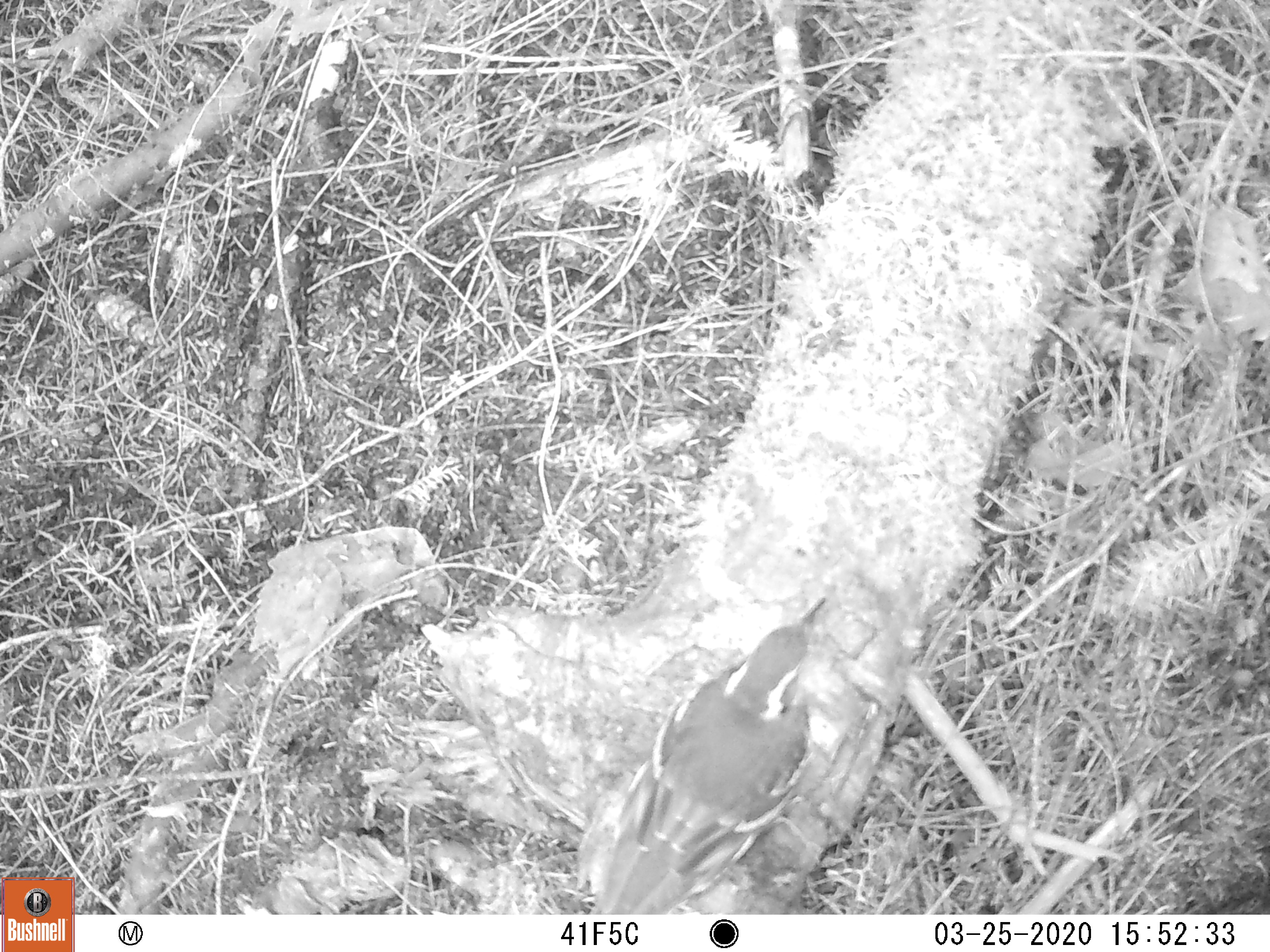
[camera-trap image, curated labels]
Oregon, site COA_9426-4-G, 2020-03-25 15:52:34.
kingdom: Animalia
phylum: Chordata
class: Aves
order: Passeriformes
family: Turdidae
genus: Ixoreus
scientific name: Ixoreus naevius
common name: varied thrush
Varied thrush (Ixoreus naevius).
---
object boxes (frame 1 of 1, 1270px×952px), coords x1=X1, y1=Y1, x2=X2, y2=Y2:
varied thrush: x1=591, y1=597, x2=832, y2=912